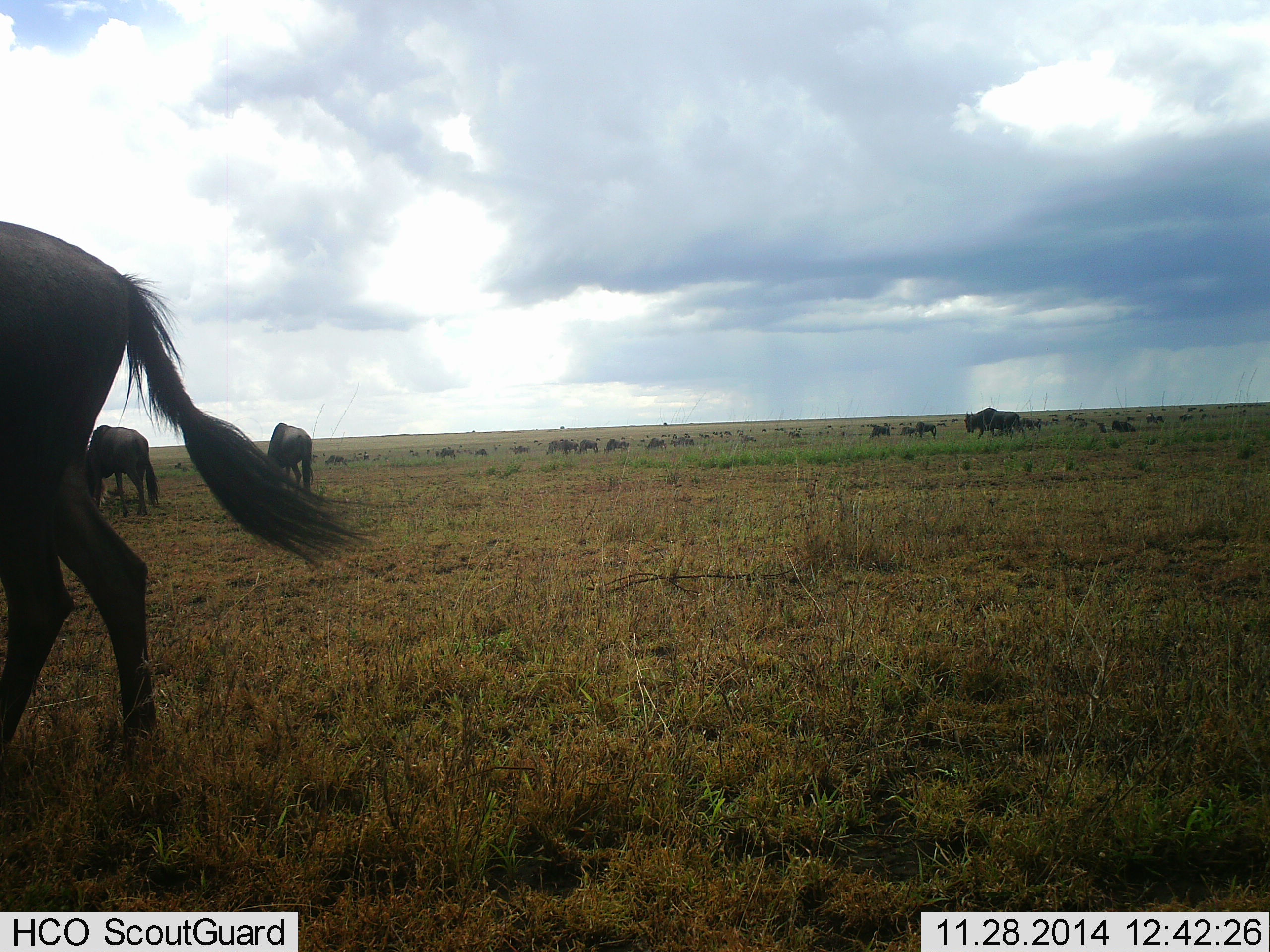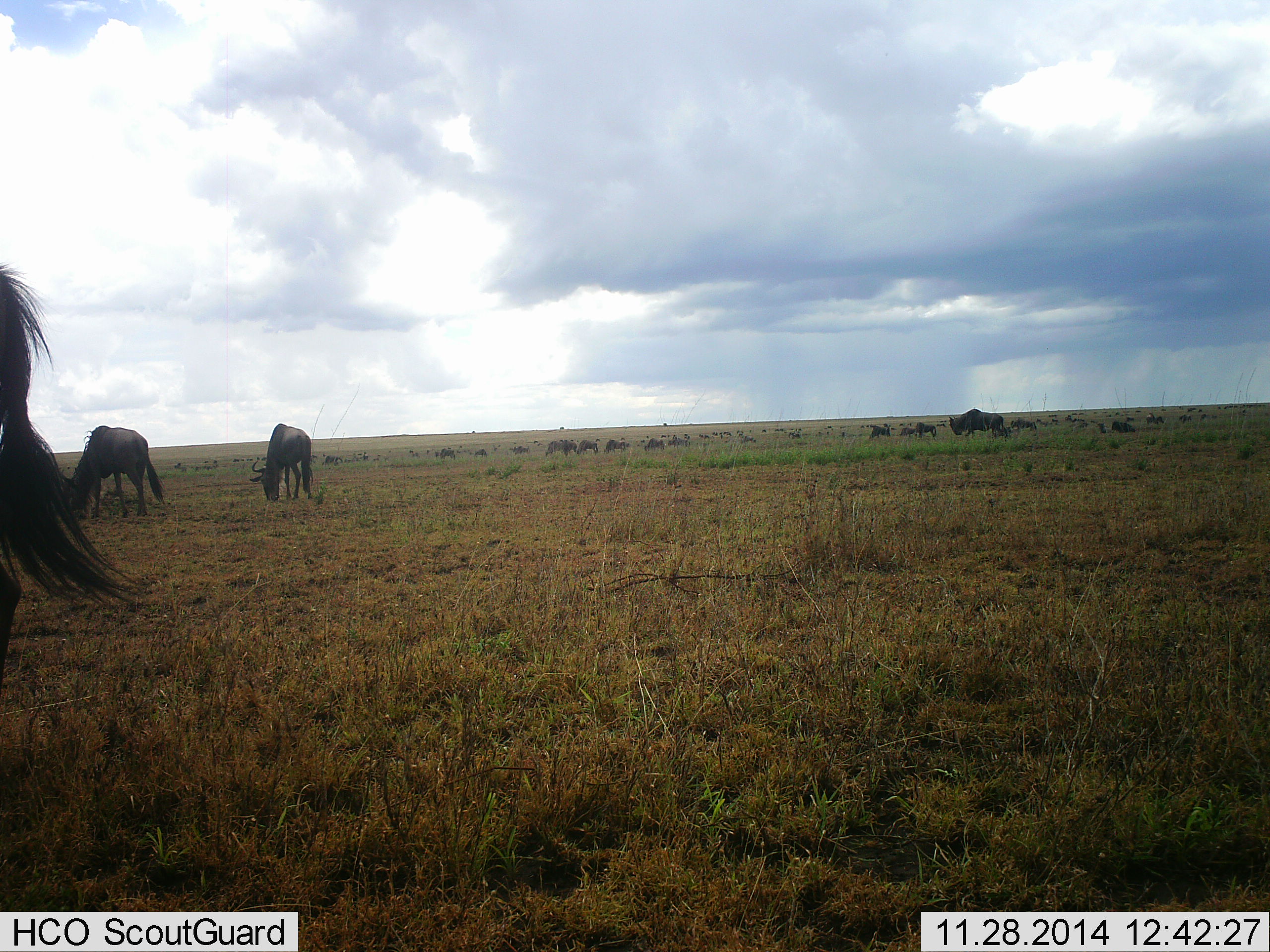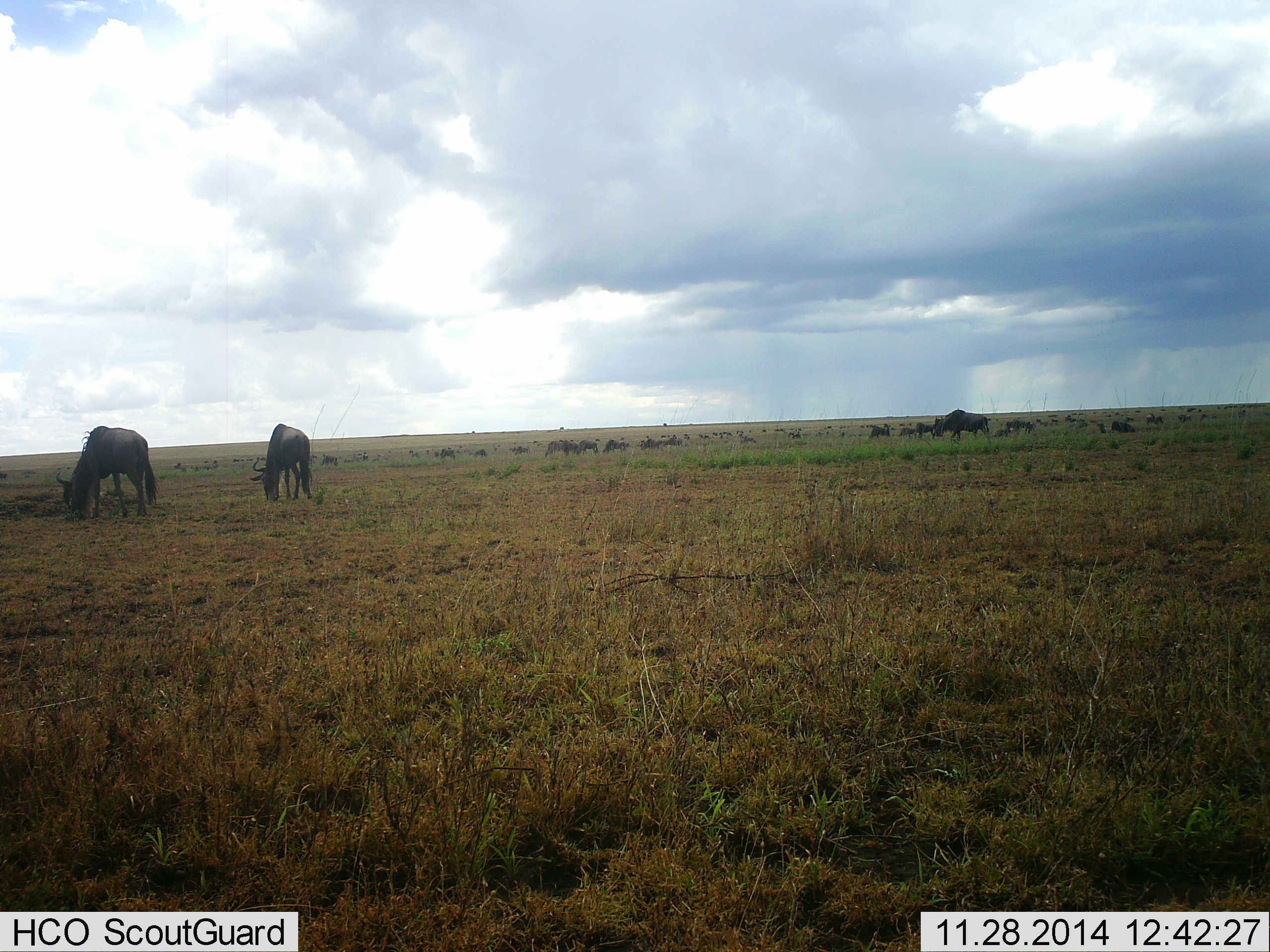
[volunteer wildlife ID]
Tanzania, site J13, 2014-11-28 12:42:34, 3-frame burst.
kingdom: Animalia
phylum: Chordata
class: Mammalia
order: Artiodactyla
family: Bovidae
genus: Connochaetes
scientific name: Connochaetes taurinus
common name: blue wildebeest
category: wildebeest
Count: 11-50.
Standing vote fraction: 50%.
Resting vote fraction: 0%.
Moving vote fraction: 70%.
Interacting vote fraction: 0%.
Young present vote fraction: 0%.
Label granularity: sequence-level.